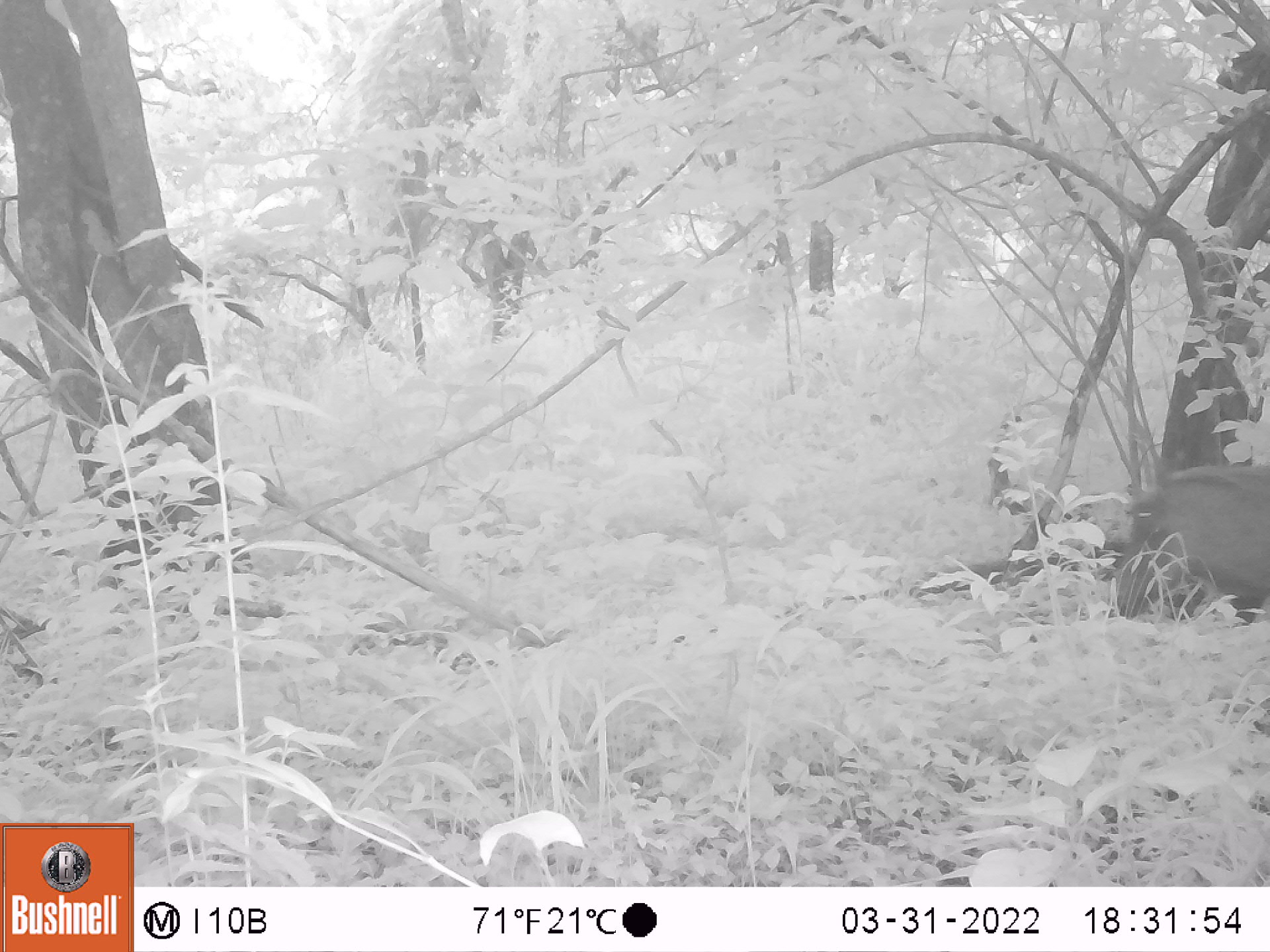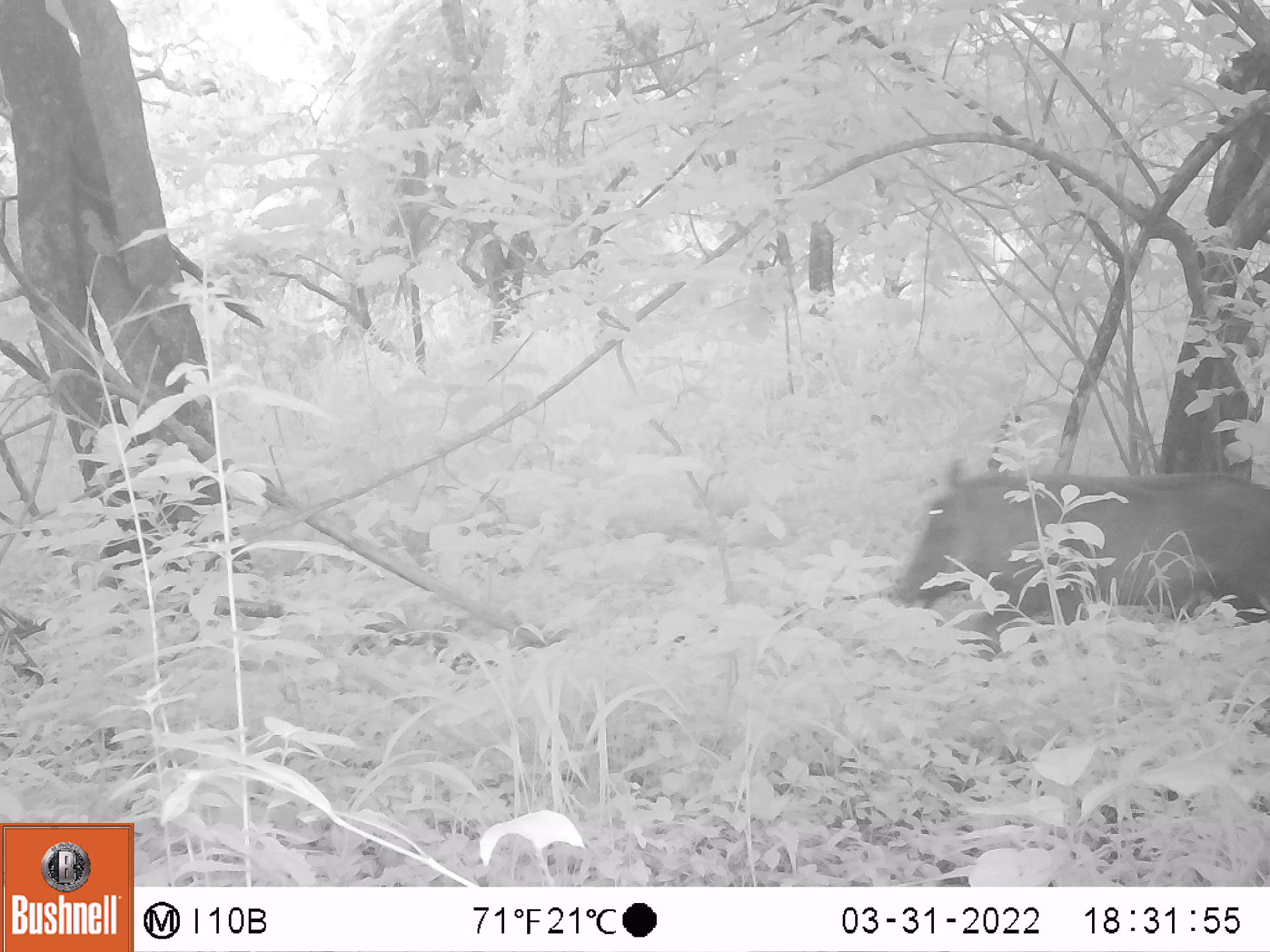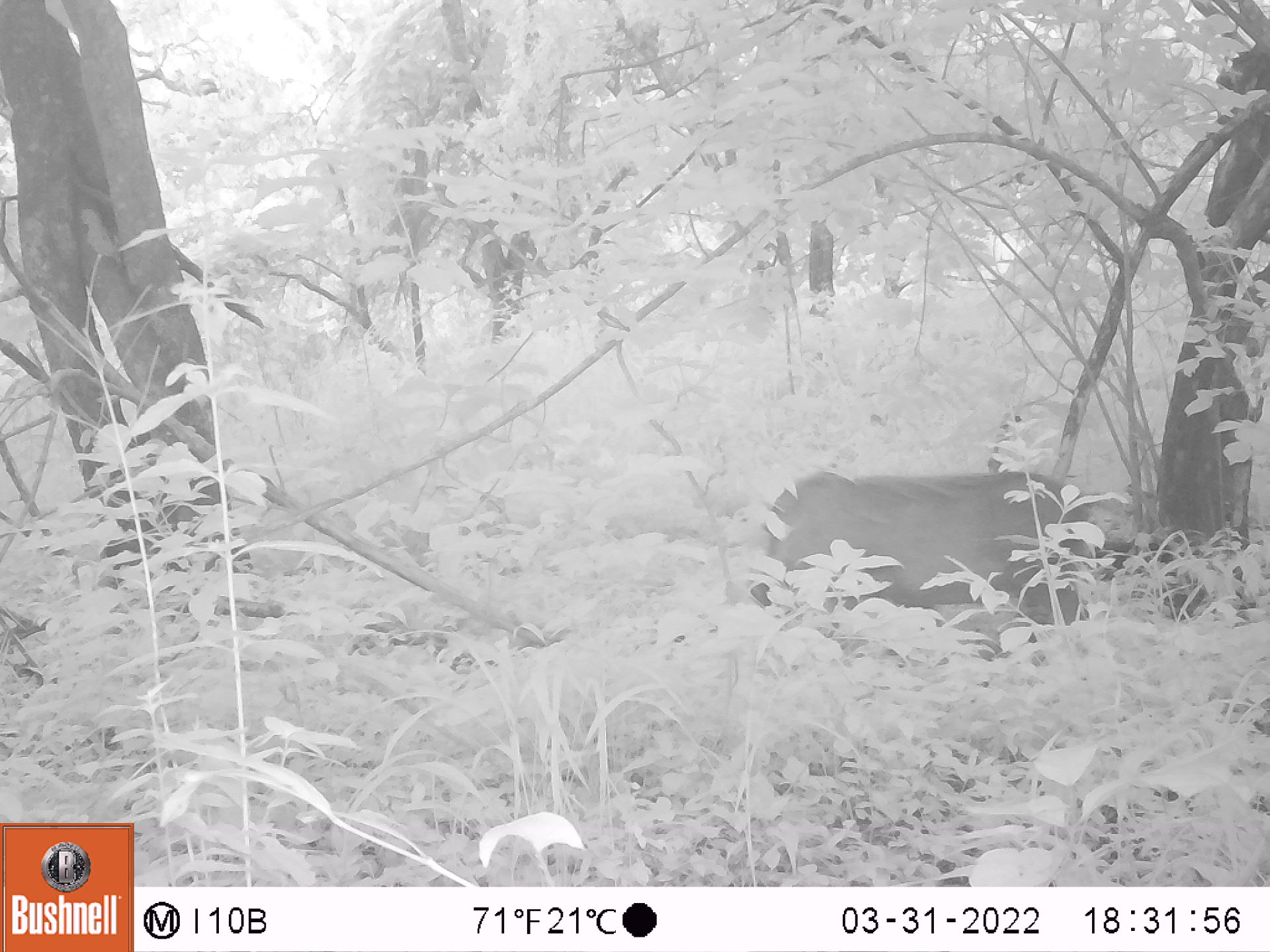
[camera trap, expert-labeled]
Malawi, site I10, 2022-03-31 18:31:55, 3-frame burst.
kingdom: Animalia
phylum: Chordata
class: Mammalia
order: Artiodactyla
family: Suidae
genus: Phacochoerus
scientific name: Phacochoerus africanus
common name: common warthog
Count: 1.